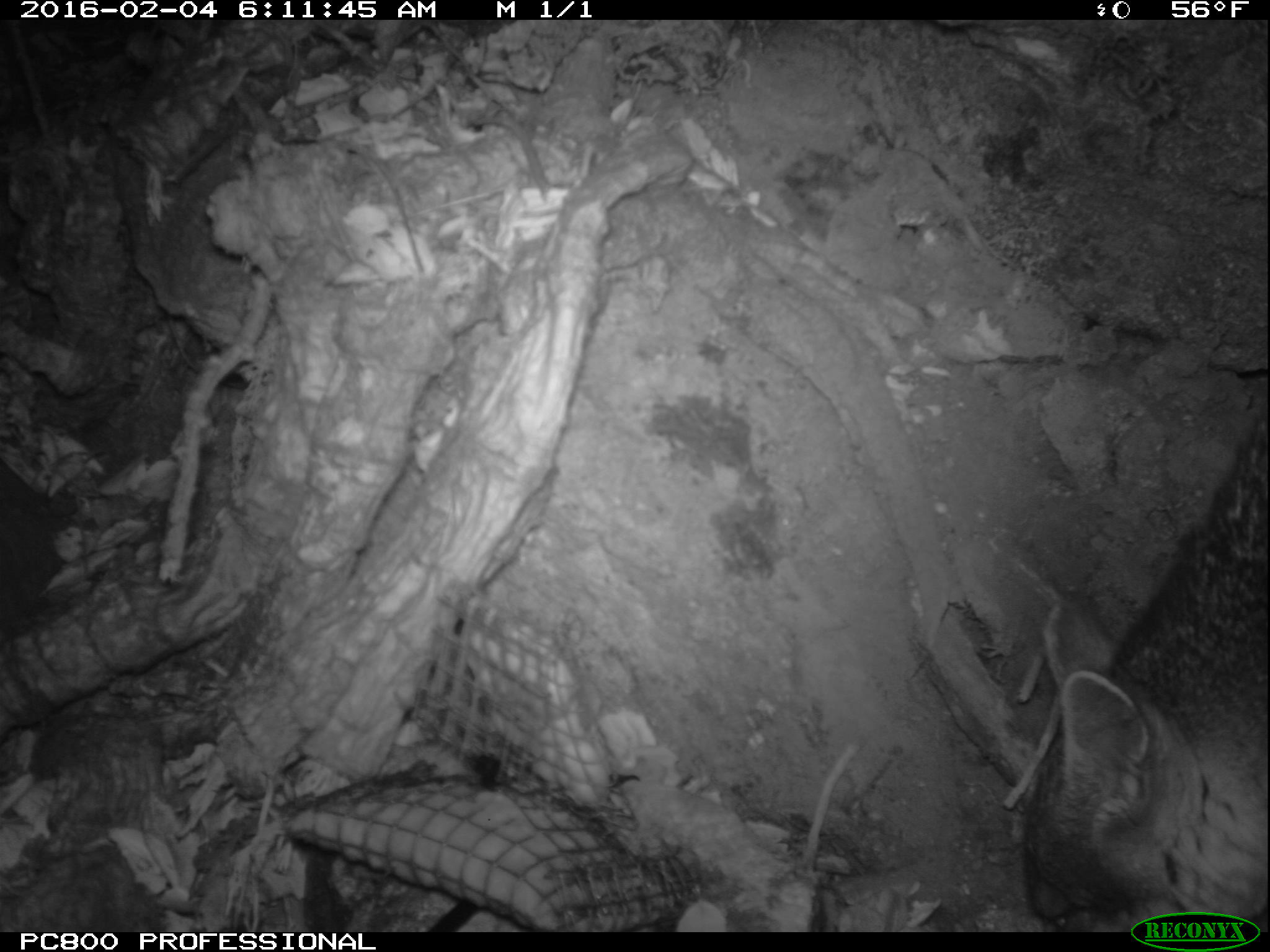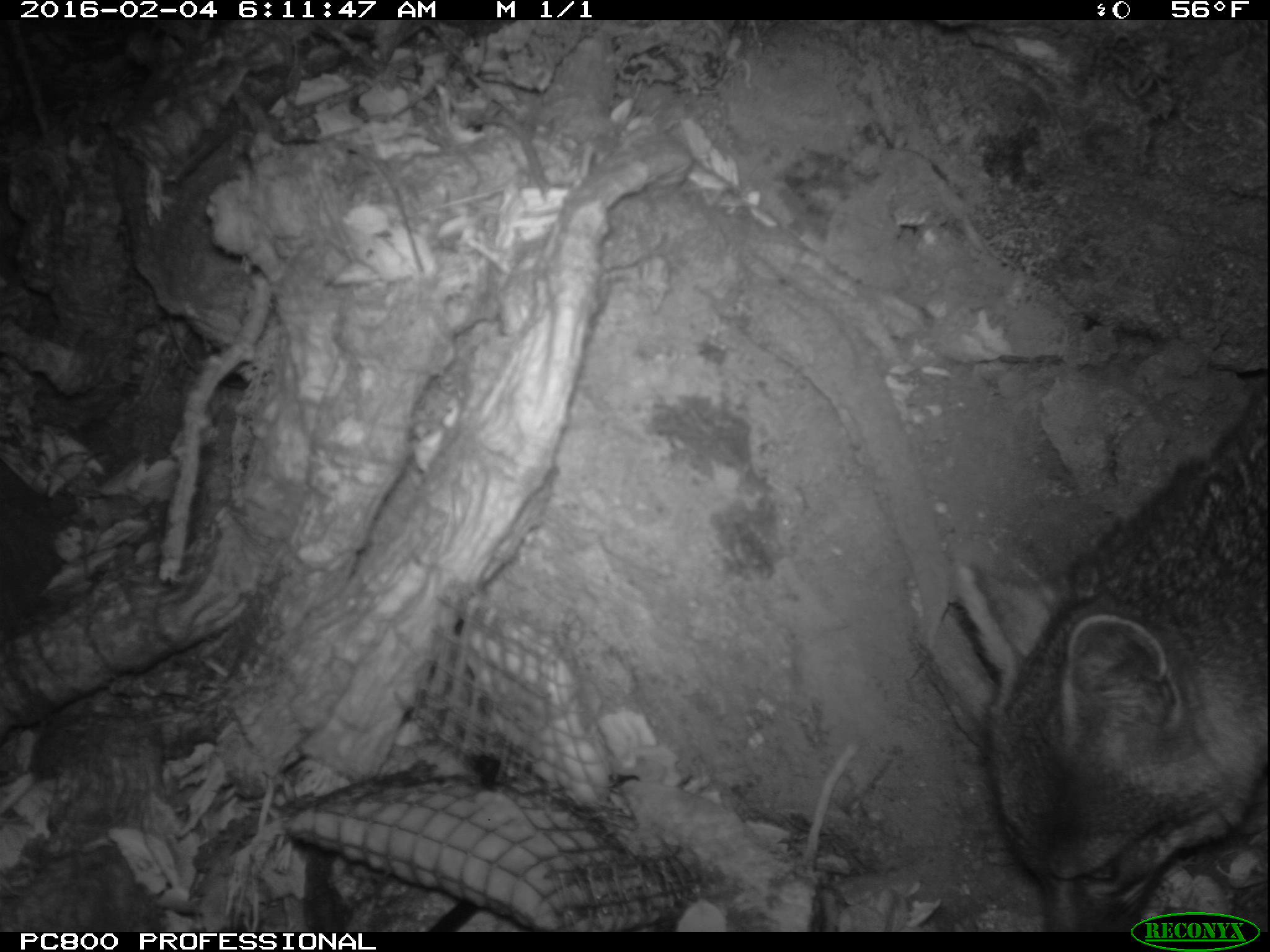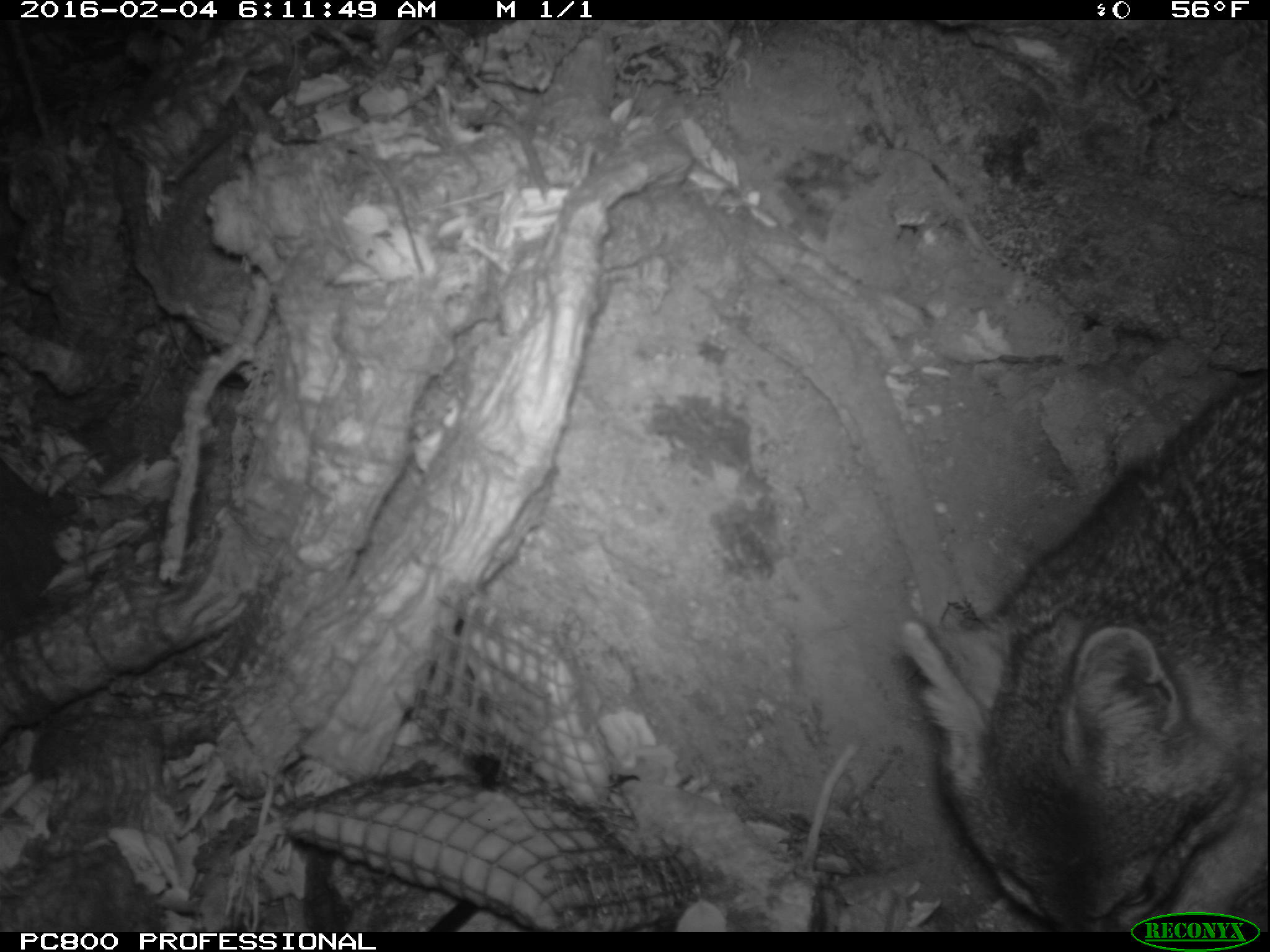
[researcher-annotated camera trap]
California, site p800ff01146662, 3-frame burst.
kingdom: Animalia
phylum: Chordata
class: Mammalia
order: Carnivora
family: Canidae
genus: Urocyon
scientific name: Urocyon littoralis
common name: island fox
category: fox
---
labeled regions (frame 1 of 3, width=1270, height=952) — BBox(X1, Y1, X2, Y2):
fox: BBox(1024, 409, 1269, 933)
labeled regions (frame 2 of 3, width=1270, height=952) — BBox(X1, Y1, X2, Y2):
fox: BBox(928, 357, 1269, 931)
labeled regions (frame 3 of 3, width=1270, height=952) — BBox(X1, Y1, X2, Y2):
fox: BBox(901, 377, 1268, 932)